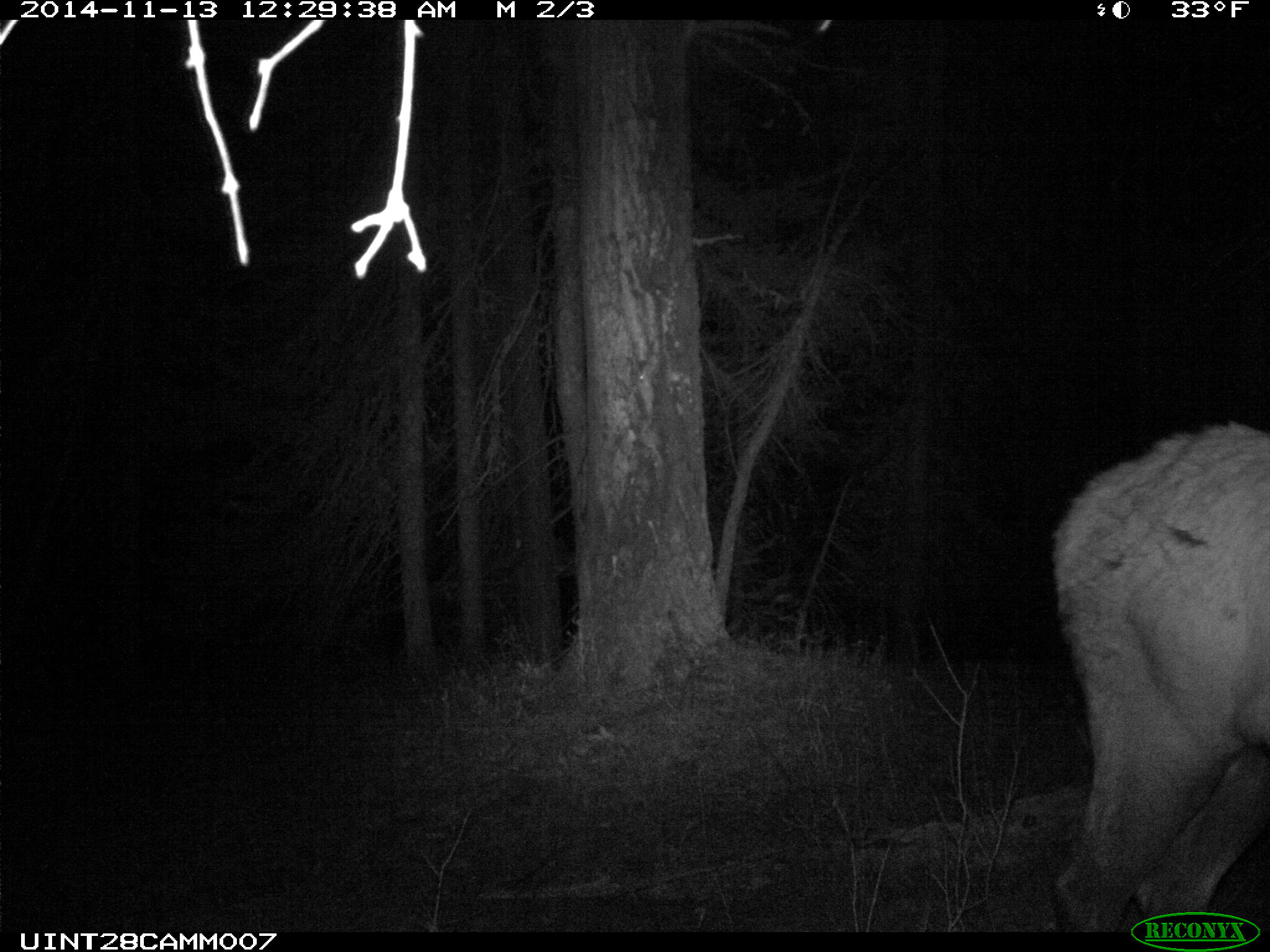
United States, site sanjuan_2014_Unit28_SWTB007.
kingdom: Animalia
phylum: Chordata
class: Mammalia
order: Artiodactyla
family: Cervidae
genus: Cervus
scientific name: Cervus elaphus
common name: red deer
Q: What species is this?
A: Cervus elaphus (red deer).